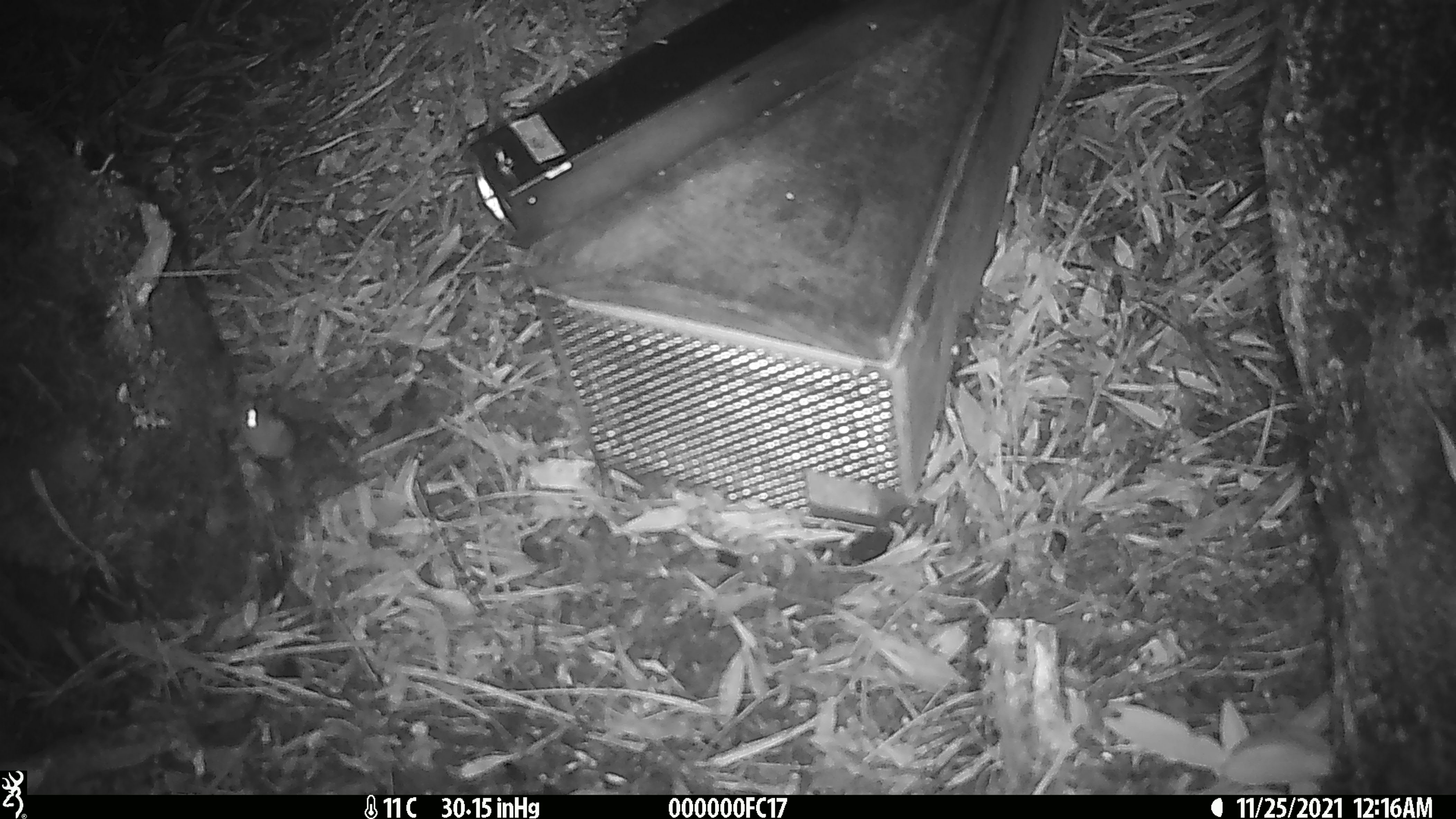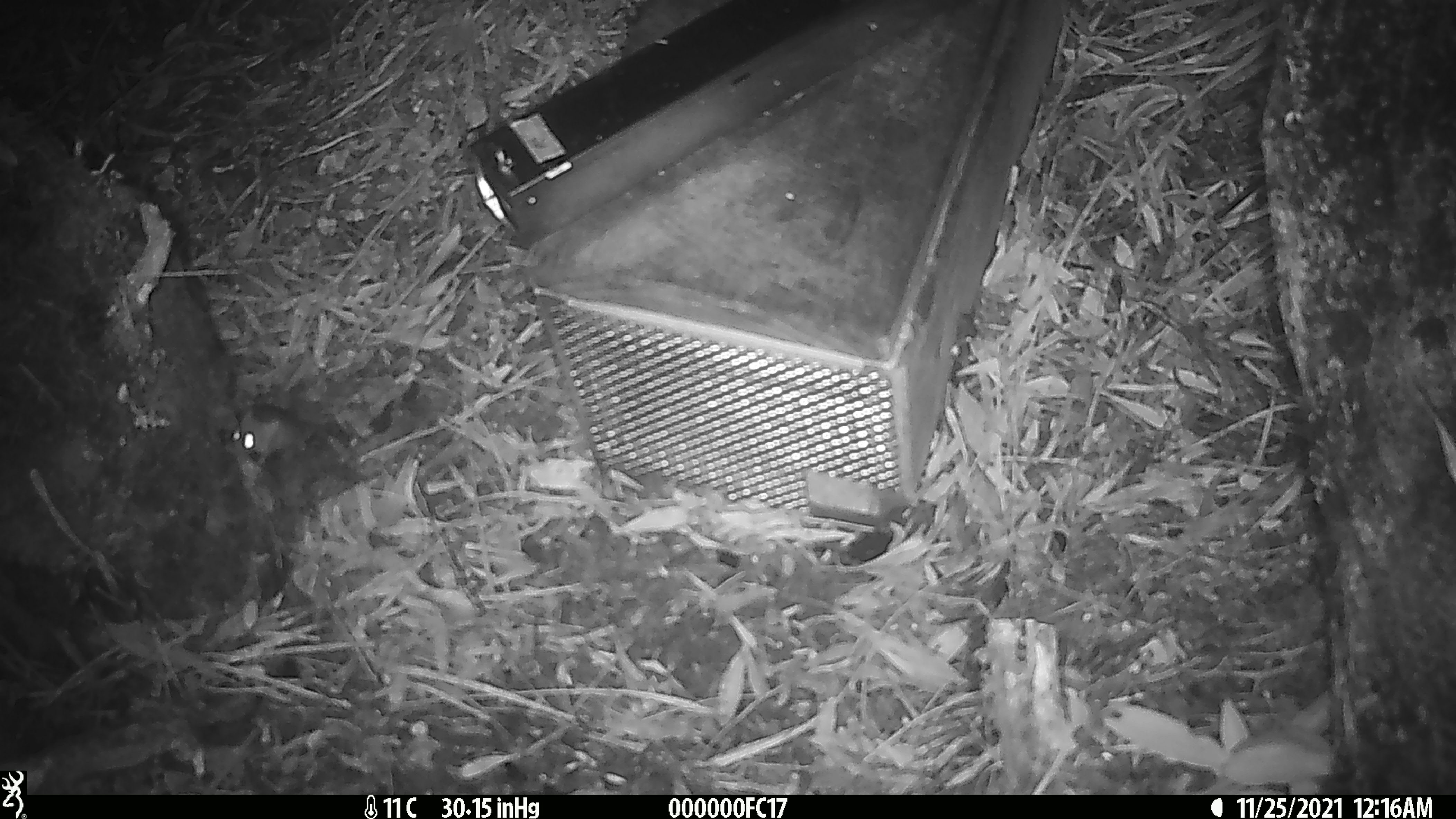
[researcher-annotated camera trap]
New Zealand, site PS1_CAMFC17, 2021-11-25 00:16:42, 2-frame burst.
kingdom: Animalia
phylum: Chordata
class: Mammalia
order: Rodentia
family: Muridae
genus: Mus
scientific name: Mus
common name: mouse